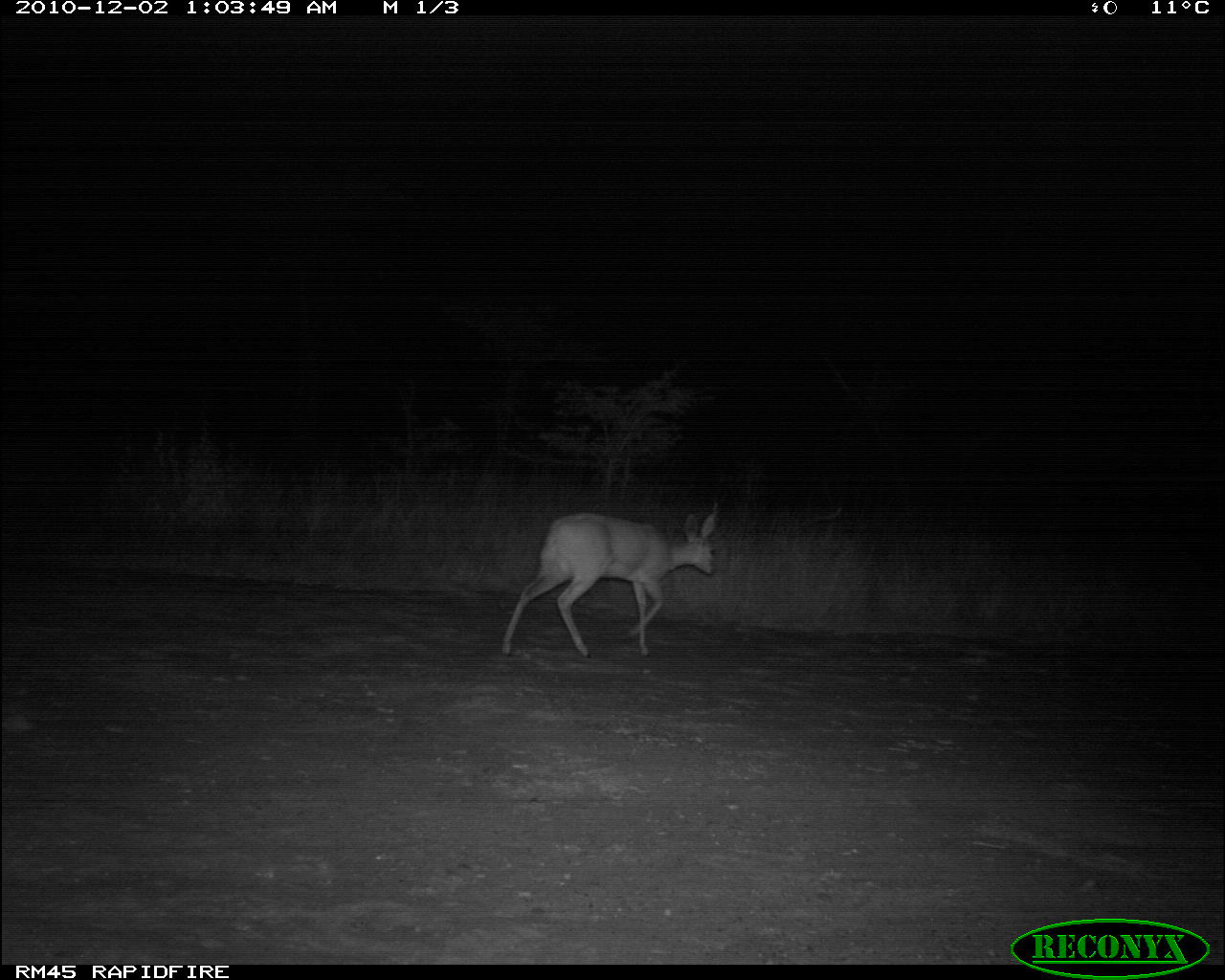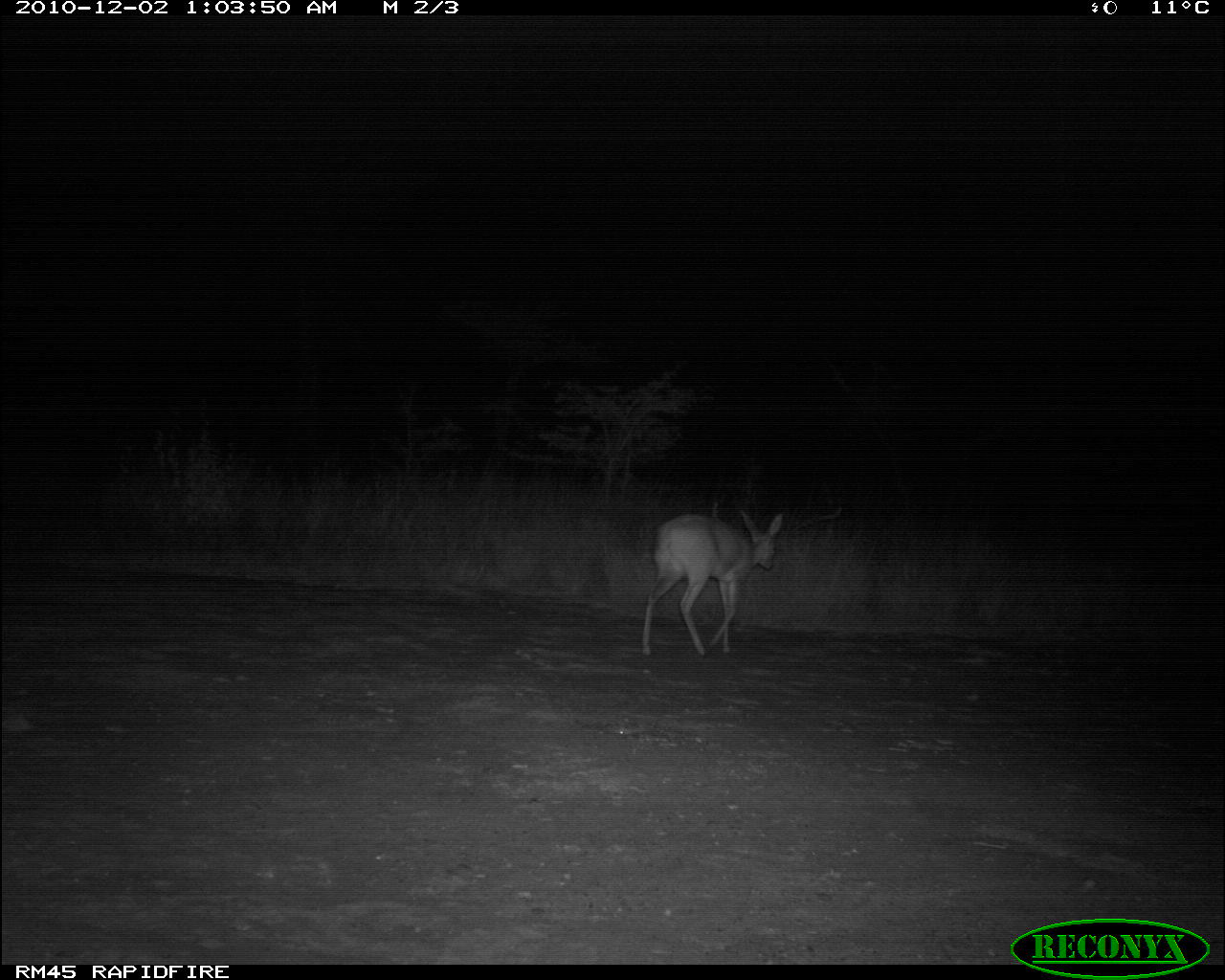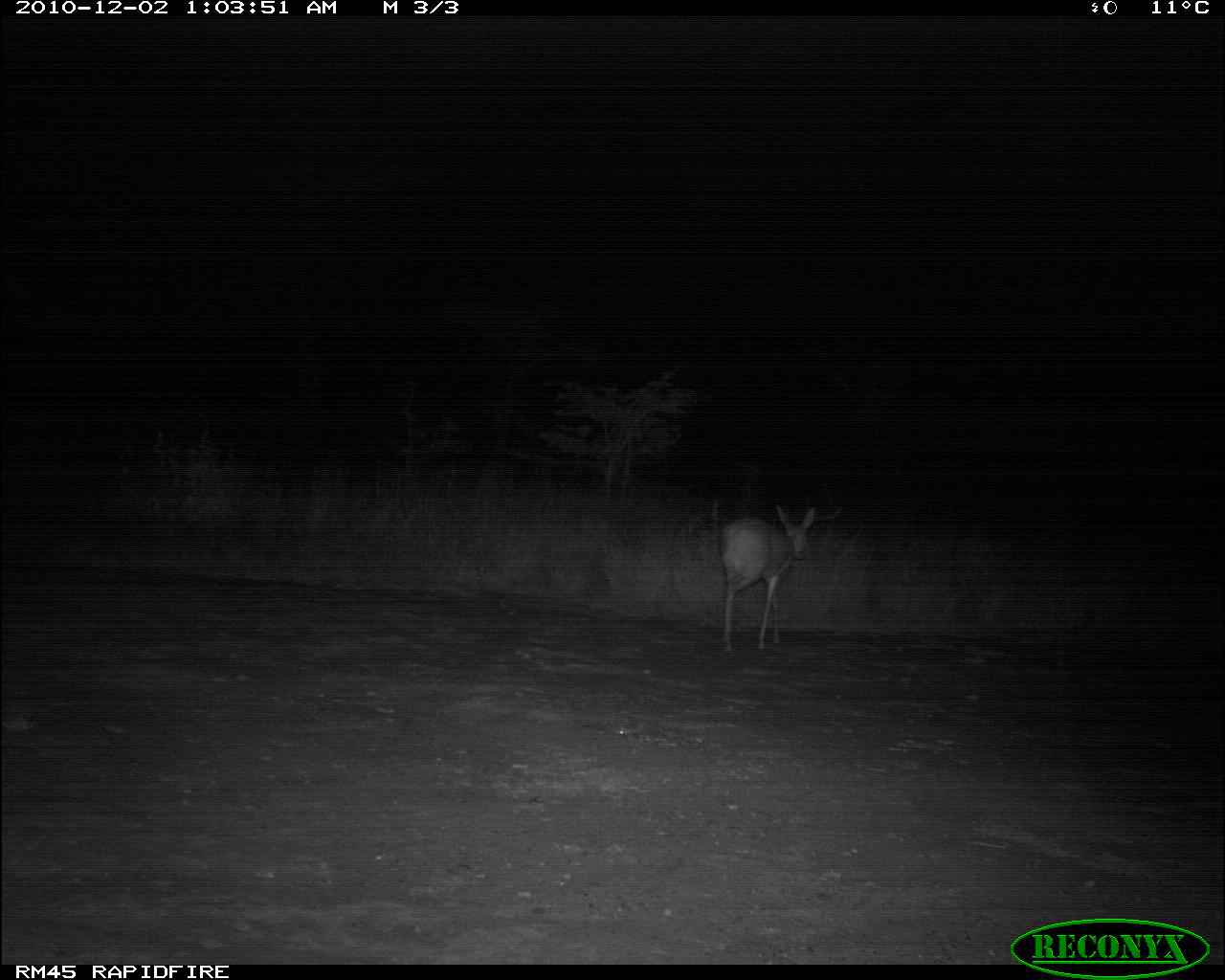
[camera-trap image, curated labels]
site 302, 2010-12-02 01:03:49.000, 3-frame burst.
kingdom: Animalia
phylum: Chordata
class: Mammalia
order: Artiodactyla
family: Bovidae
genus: Raphicerus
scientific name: Raphicerus campestris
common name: steenbok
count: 1